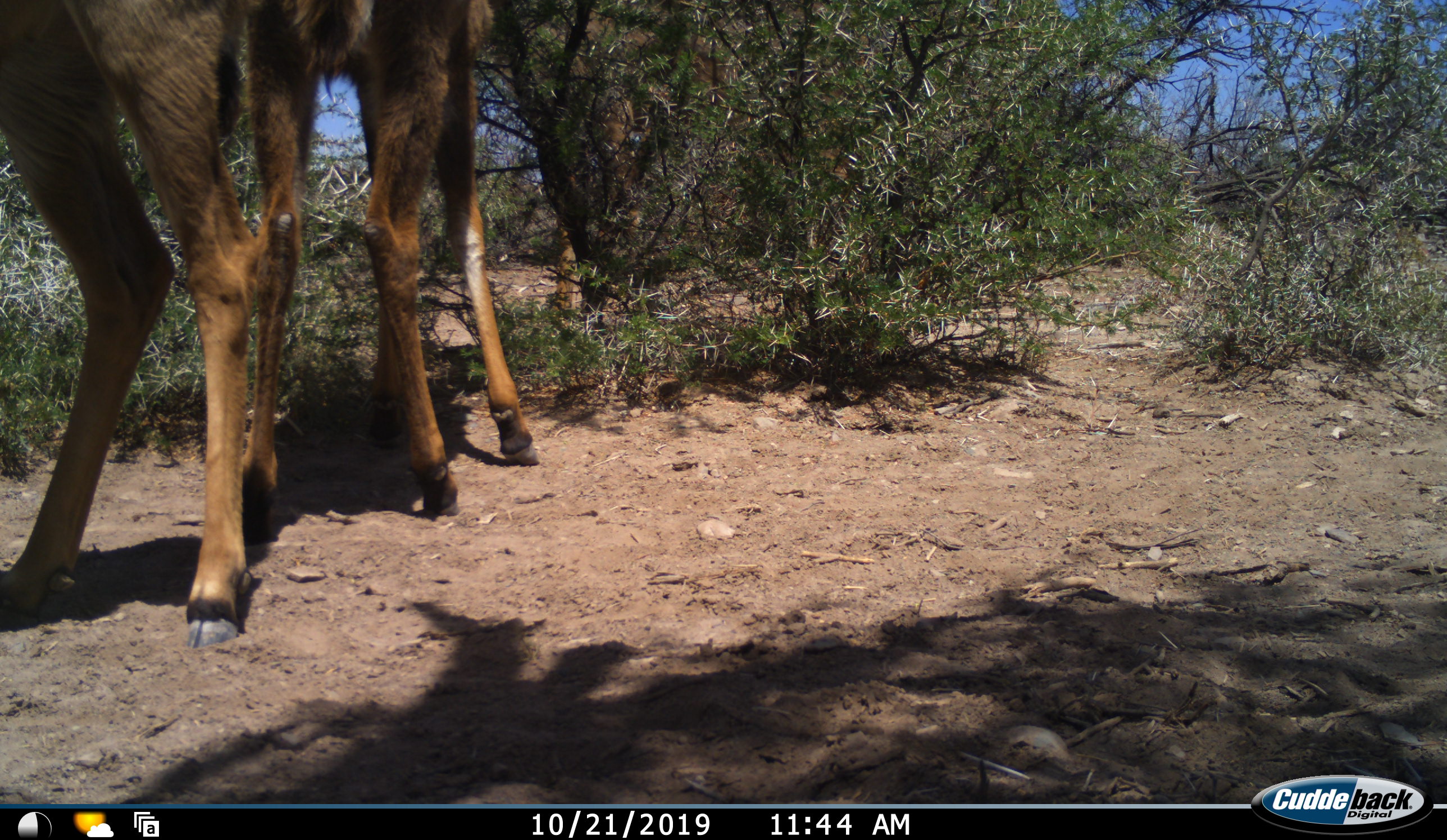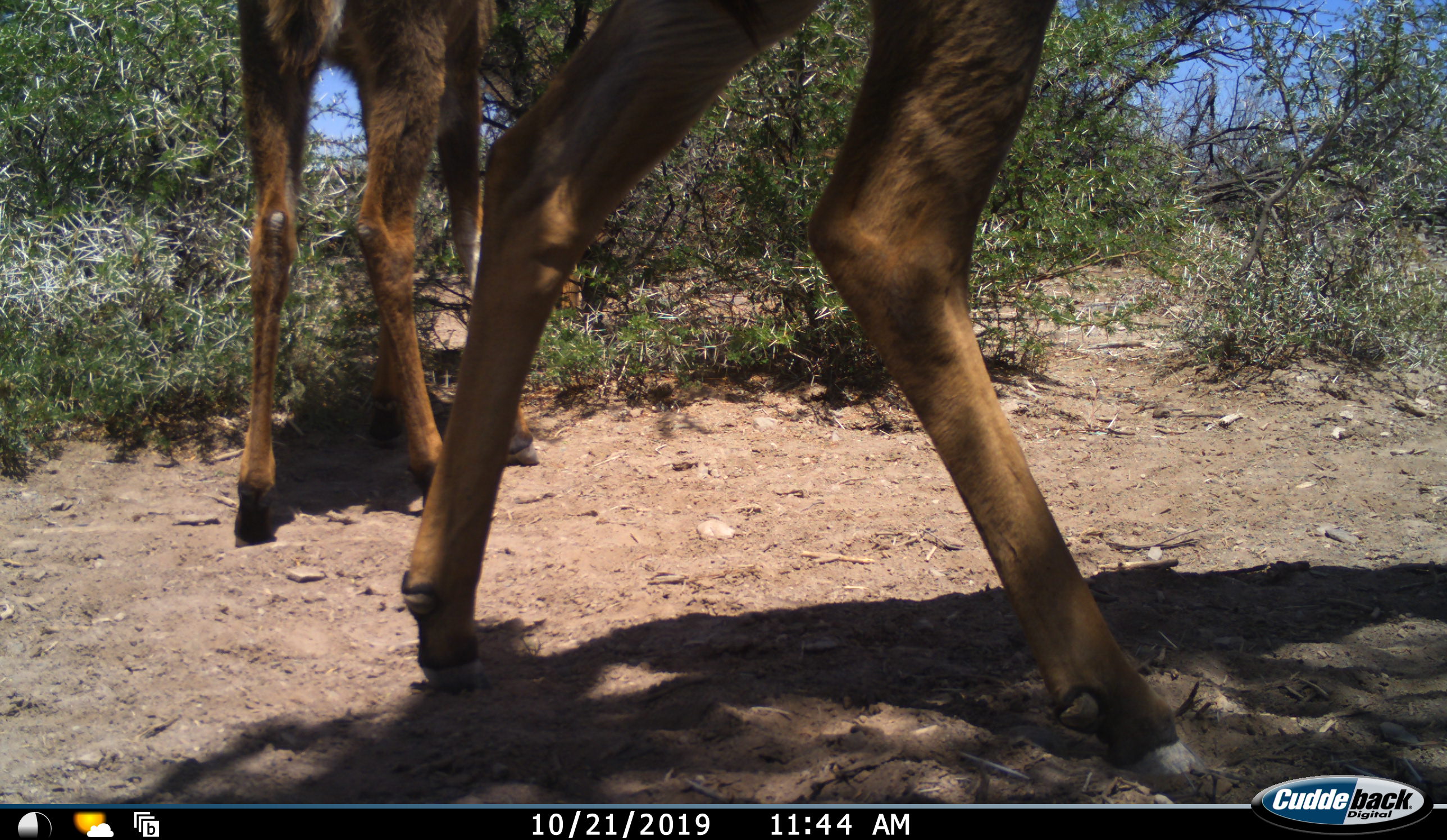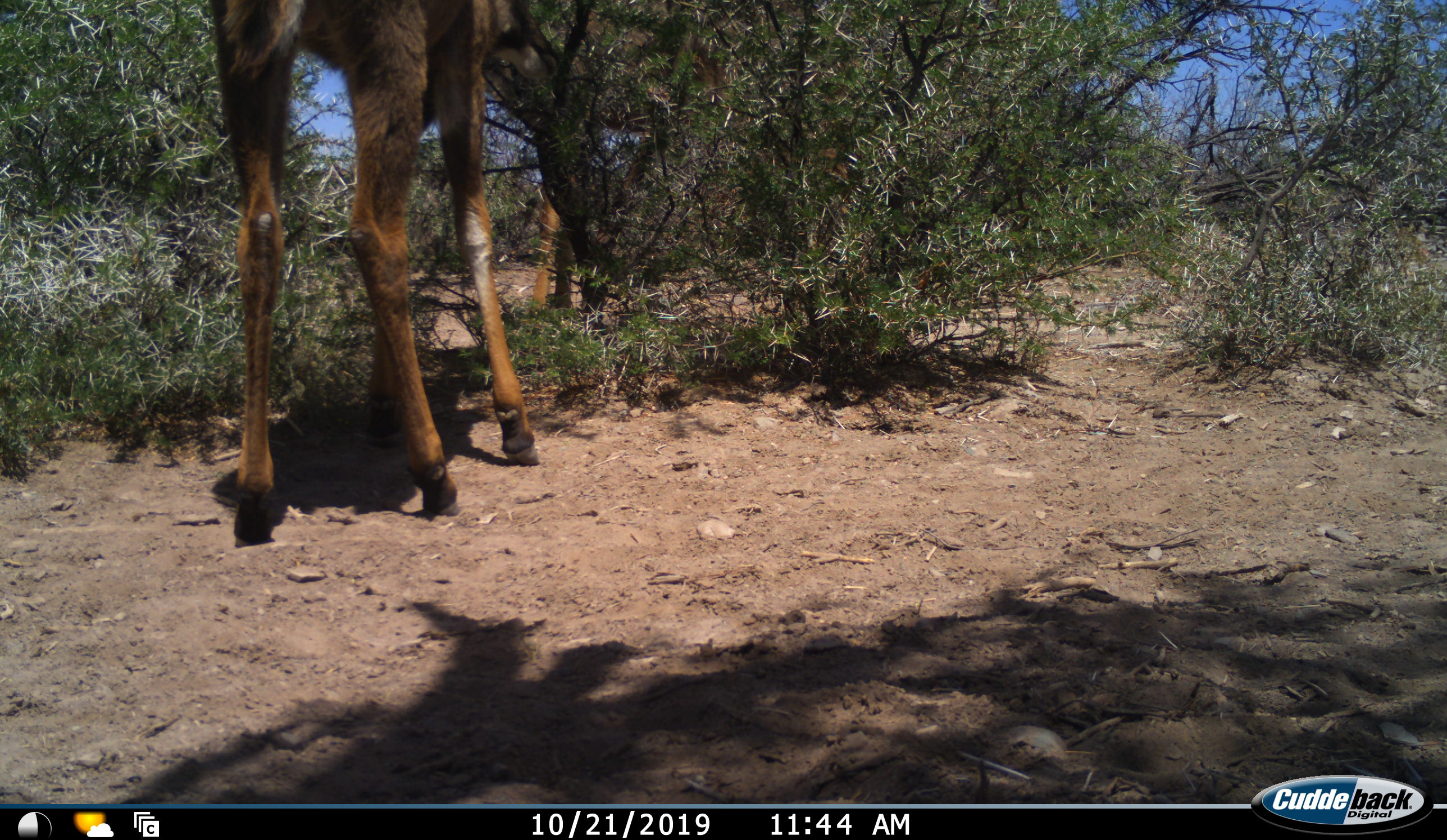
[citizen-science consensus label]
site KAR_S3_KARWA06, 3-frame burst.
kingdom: Animalia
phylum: Chordata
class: Mammalia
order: Artiodactyla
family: Bovidae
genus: Sylvicapra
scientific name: Sylvicapra grimmia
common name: common duiker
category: duikercommongrey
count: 2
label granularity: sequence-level